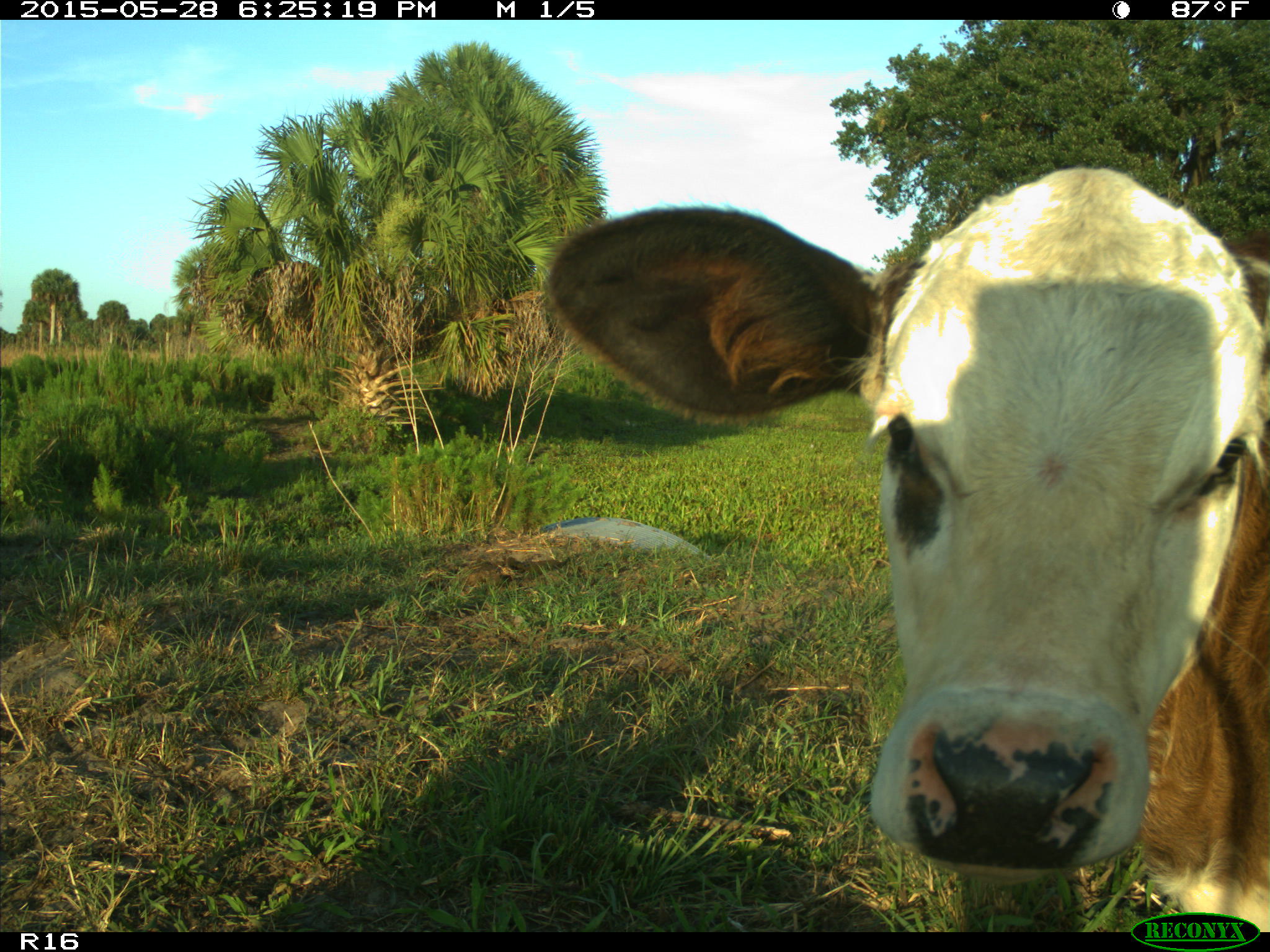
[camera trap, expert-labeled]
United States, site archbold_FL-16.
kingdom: Animalia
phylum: Chordata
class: Mammalia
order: Artiodactyla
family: Bovidae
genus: Bos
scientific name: Bos taurus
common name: domestic cow